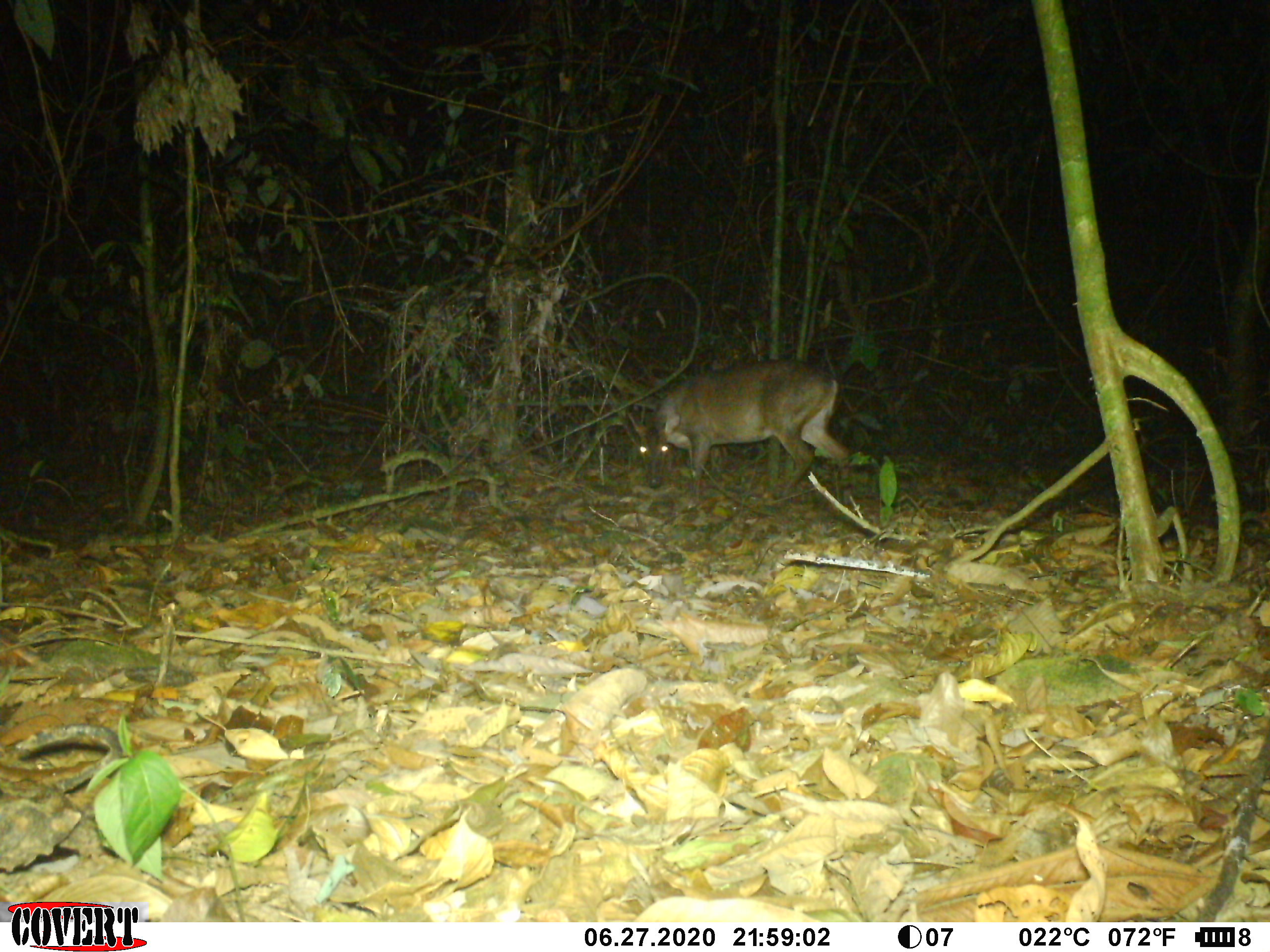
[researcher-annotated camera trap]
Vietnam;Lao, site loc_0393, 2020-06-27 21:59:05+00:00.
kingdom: Animalia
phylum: Chordata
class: Mammalia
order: Artiodactyla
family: Cervidae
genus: Muntiacus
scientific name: Muntiacus vuquangensis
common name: large-antlered muntjac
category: large antlered muntjac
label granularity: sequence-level